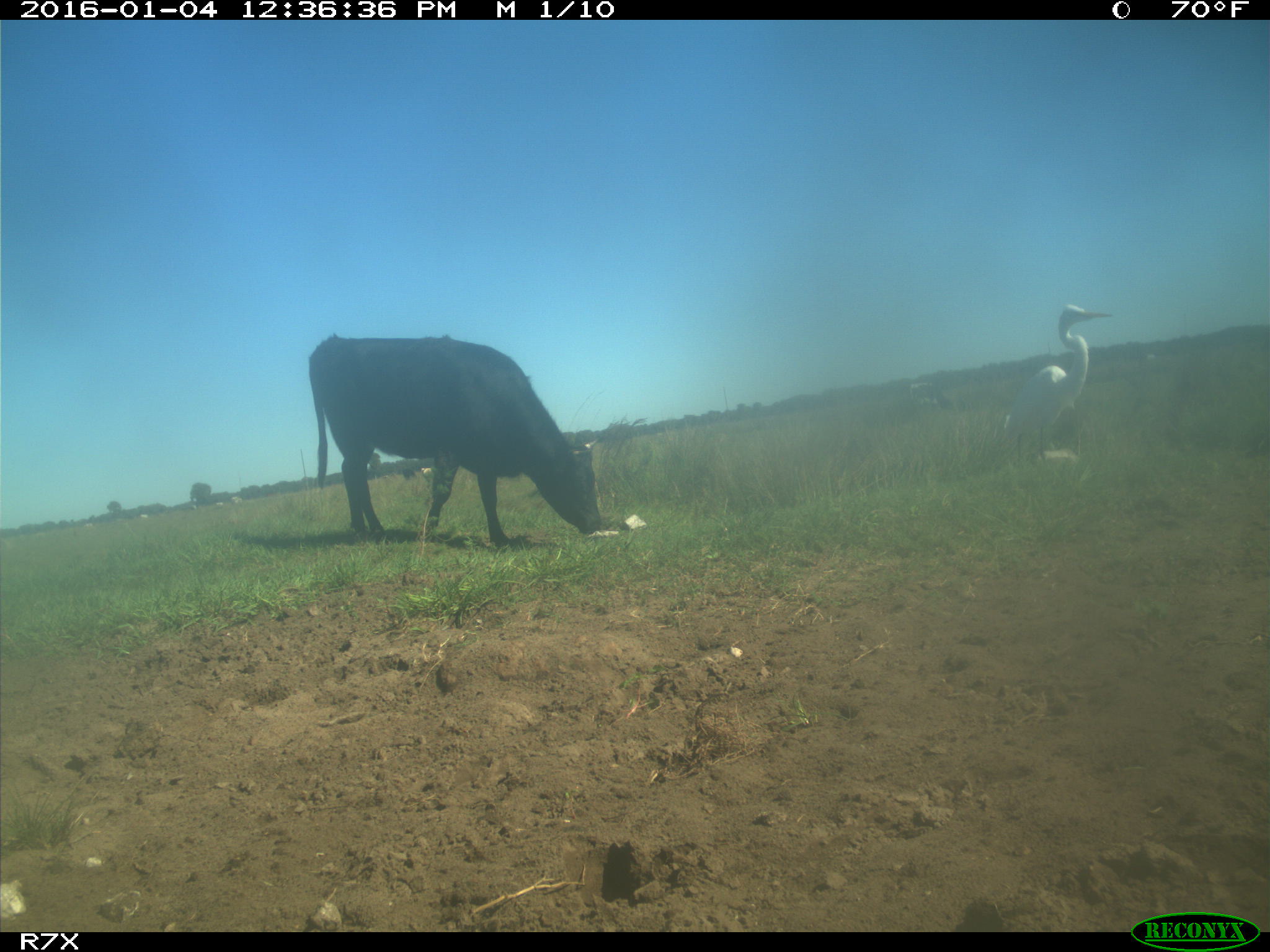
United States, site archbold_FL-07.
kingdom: Animalia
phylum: Chordata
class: Mammalia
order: Artiodactyla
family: Bovidae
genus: Bos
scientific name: Bos taurus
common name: domestic cow